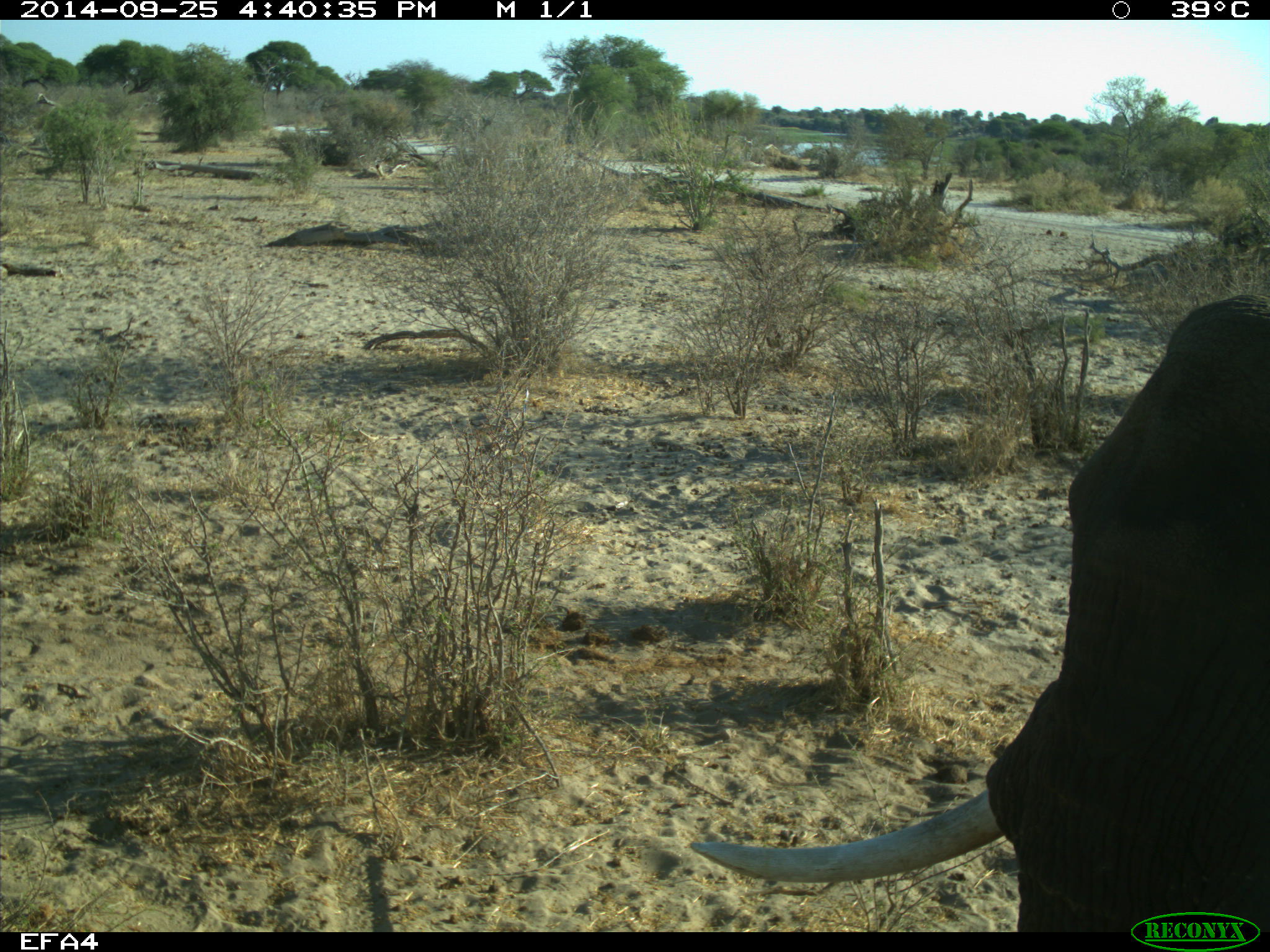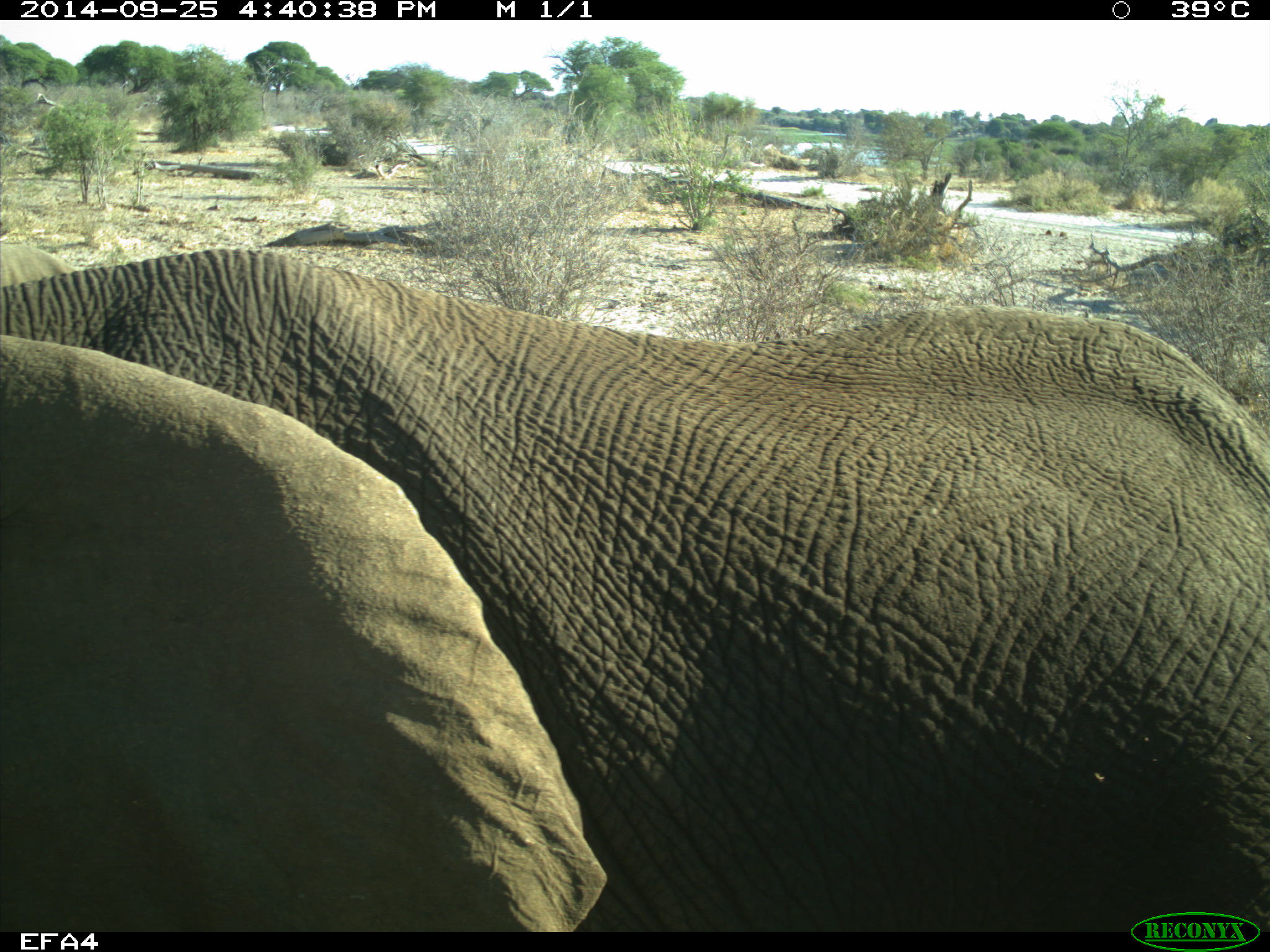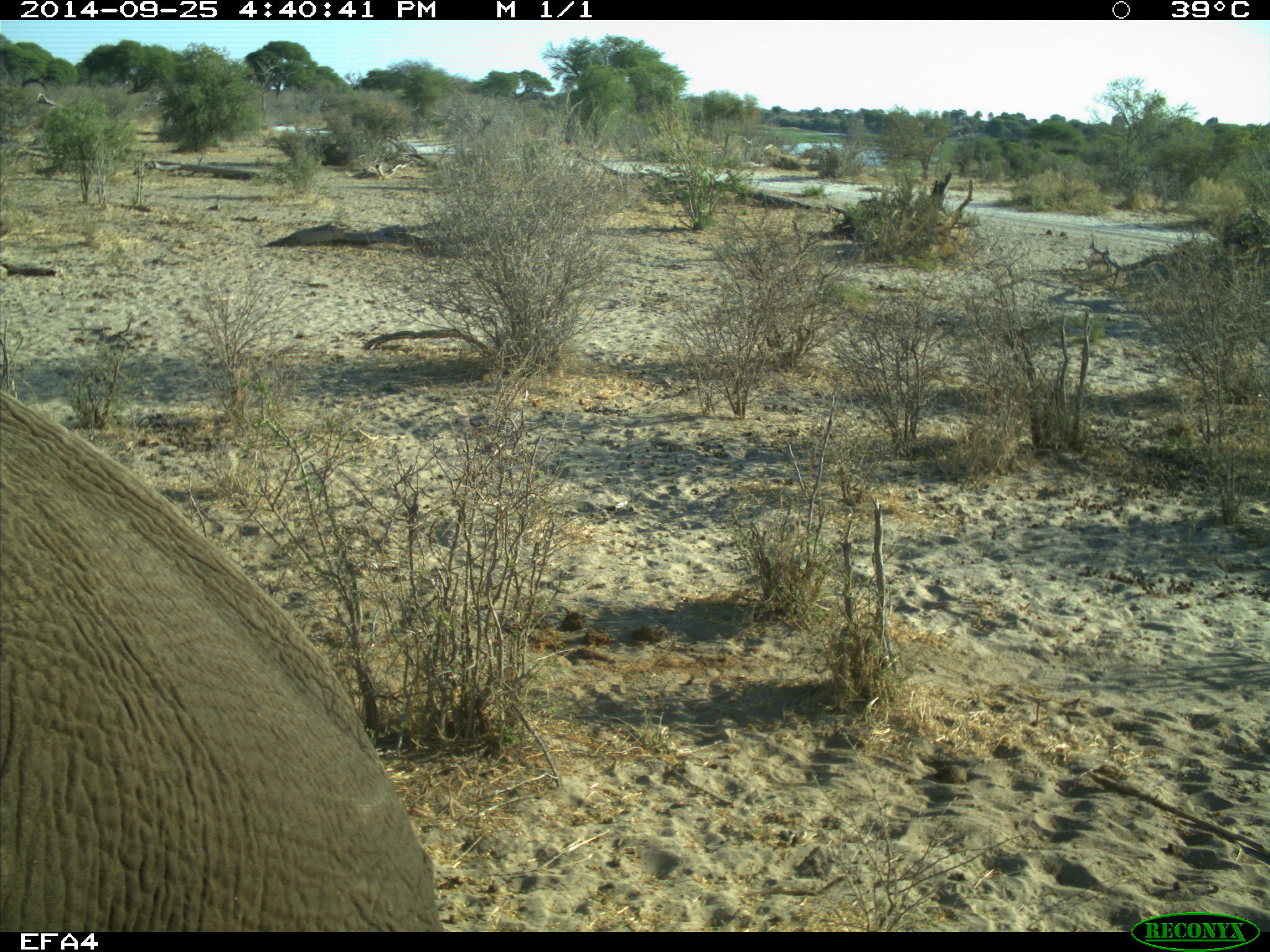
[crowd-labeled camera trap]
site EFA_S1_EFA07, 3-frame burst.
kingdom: Animalia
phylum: Chordata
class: Mammalia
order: Proboscidea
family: Elephantidae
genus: Loxodonta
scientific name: Loxodonta africana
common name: african bush elephant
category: elephant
Elephant (african bush elephant) (Loxodonta africana), count 1. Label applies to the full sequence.